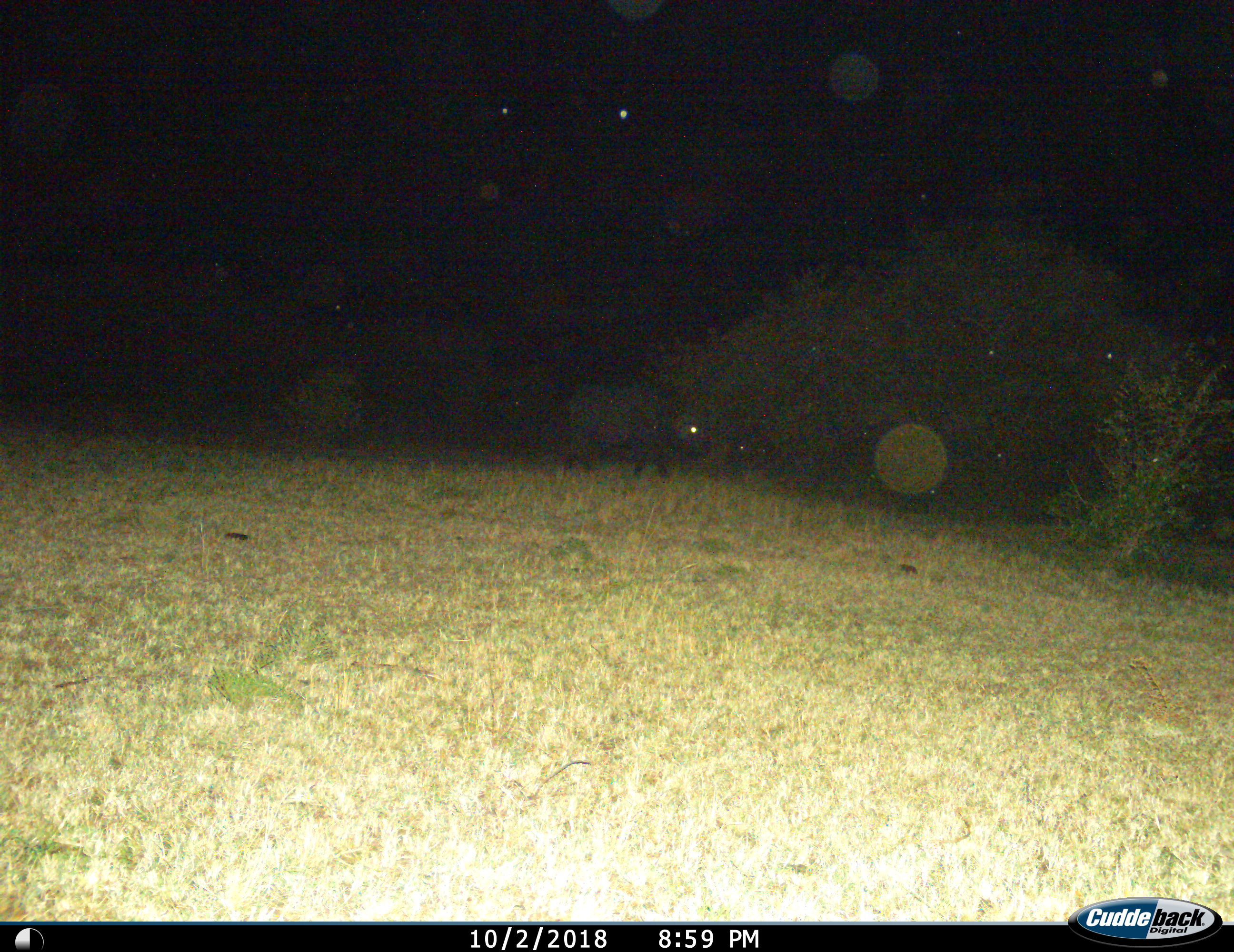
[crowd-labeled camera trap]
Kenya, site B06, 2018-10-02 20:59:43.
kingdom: Animalia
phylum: Chordata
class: Mammalia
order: Artiodactyla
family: Bovidae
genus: Syncerus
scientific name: Syncerus caffer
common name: cape buffalo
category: buffalo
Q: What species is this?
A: Buffalo (cape buffalo) (Syncerus caffer).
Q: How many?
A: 1.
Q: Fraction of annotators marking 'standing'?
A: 50%.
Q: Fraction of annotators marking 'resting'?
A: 0%.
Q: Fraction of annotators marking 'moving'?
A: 67%.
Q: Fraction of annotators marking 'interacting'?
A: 0%.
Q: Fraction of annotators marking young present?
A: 0%.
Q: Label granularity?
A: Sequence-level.